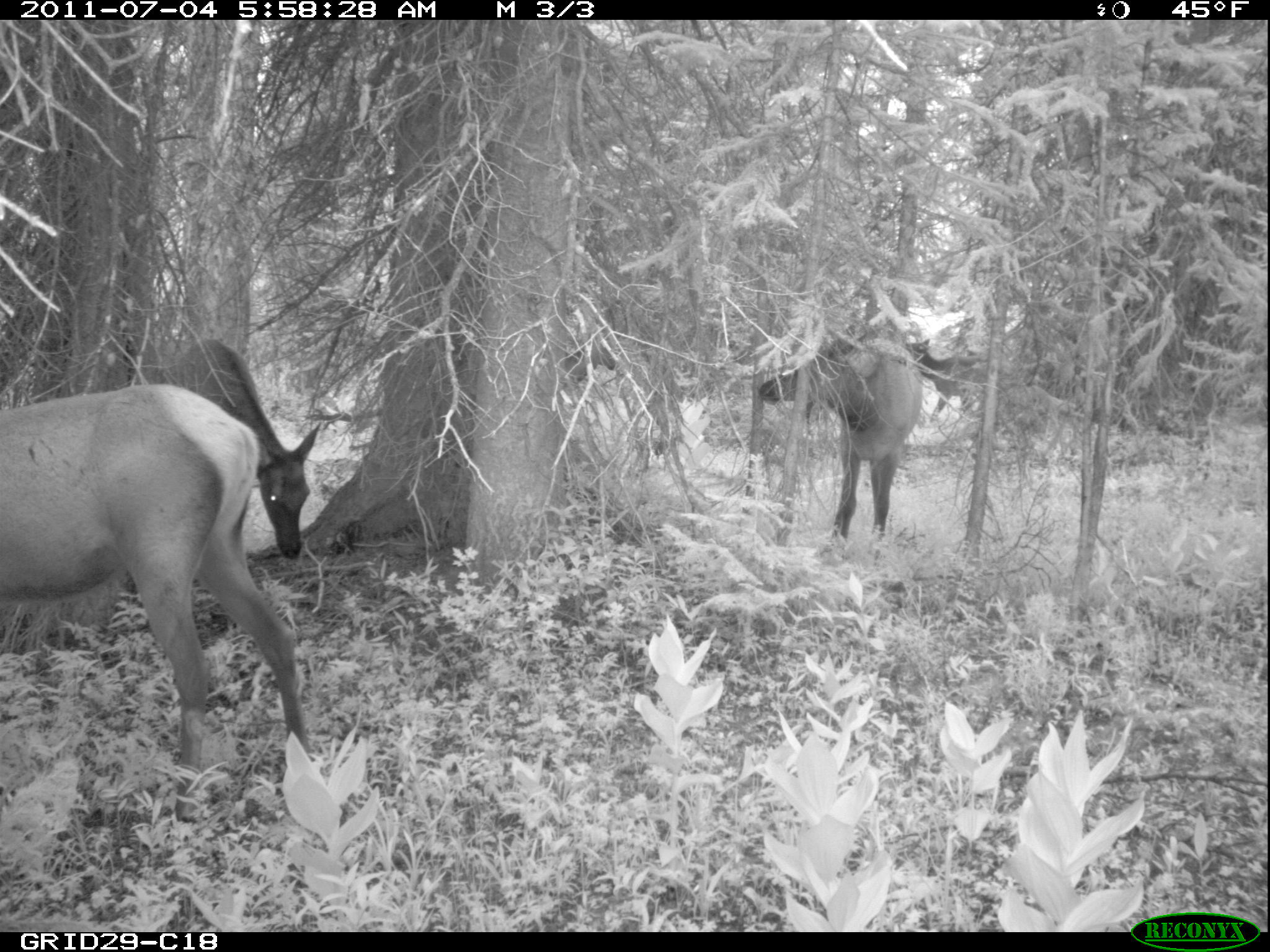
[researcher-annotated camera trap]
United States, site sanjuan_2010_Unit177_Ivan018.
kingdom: Animalia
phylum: Chordata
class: Mammalia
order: Artiodactyla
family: Cervidae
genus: Cervus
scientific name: Cervus elaphus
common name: red deer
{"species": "Cervus elaphus (red deer)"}